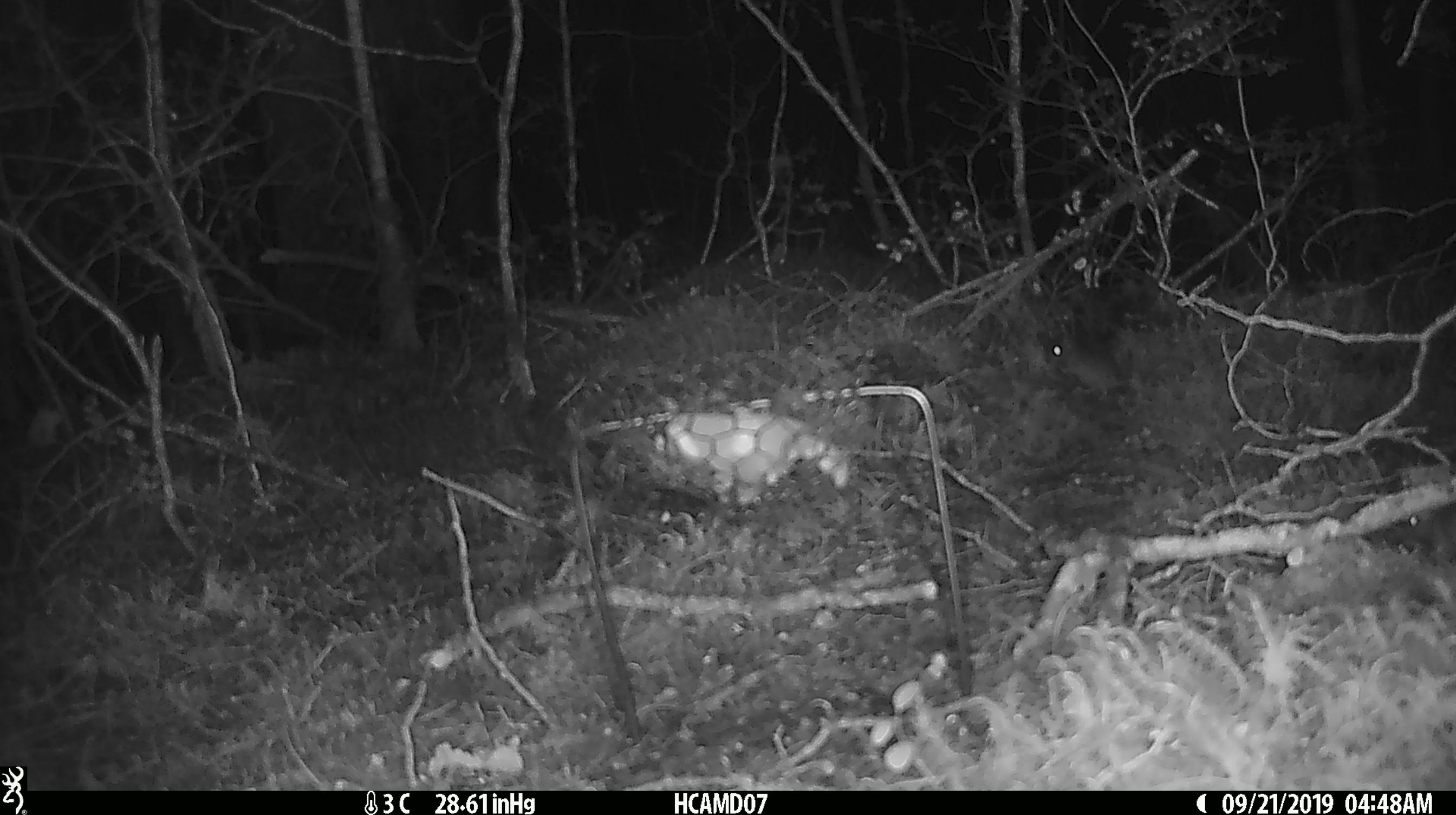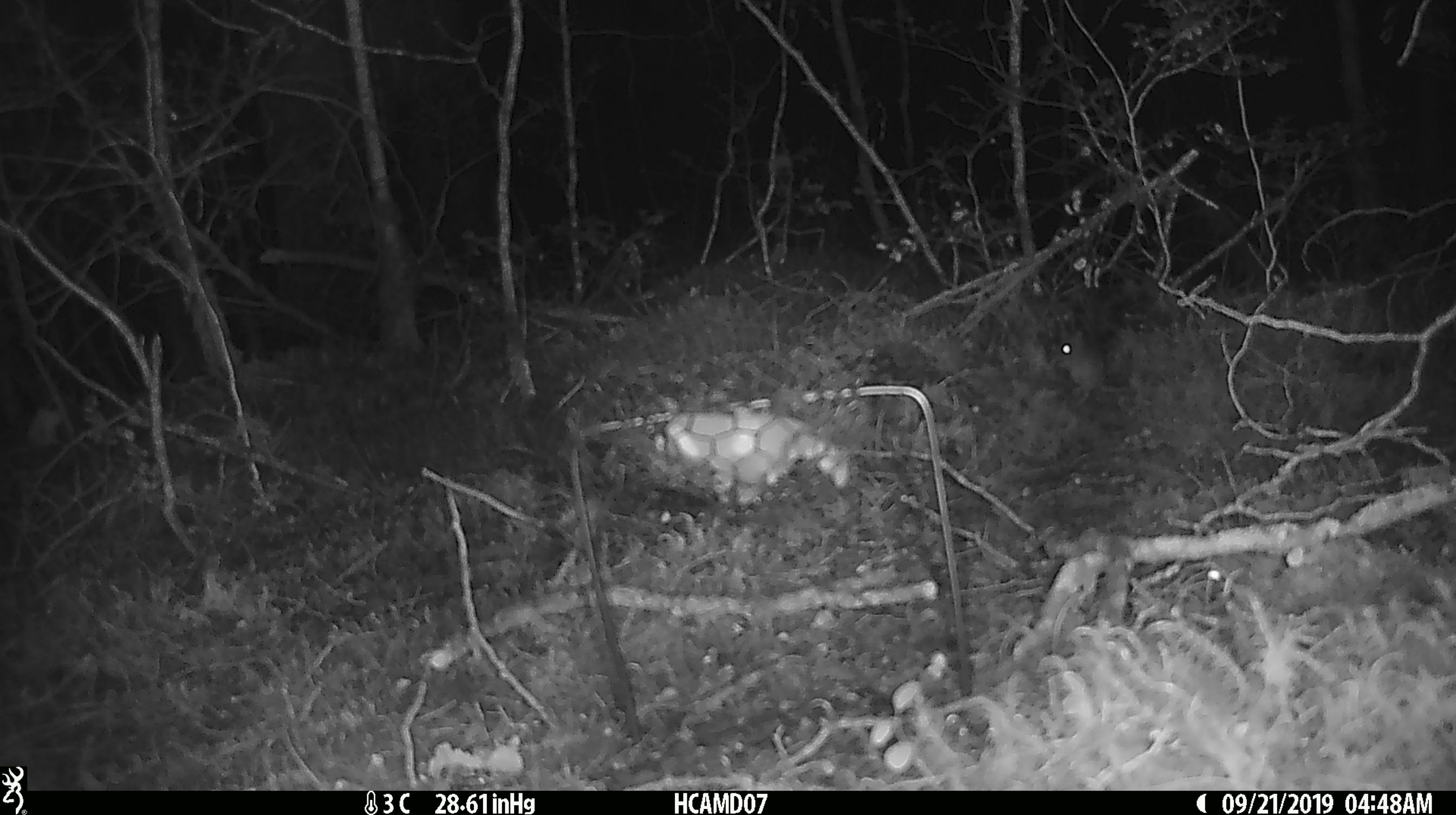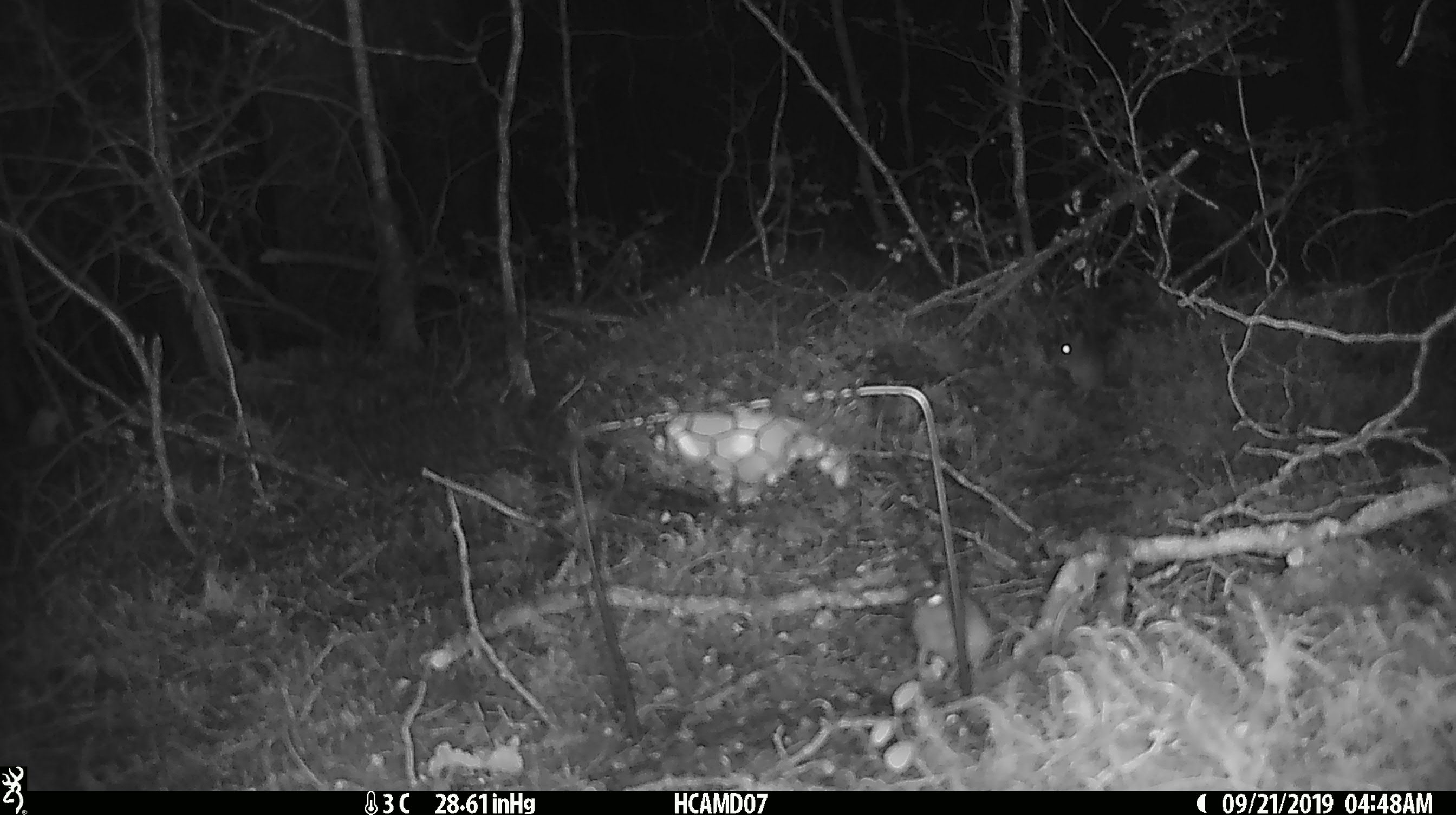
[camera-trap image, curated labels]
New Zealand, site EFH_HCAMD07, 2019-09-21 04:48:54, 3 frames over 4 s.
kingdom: Animalia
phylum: Chordata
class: Mammalia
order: Rodentia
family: Muridae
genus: Mus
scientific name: Mus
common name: mouse